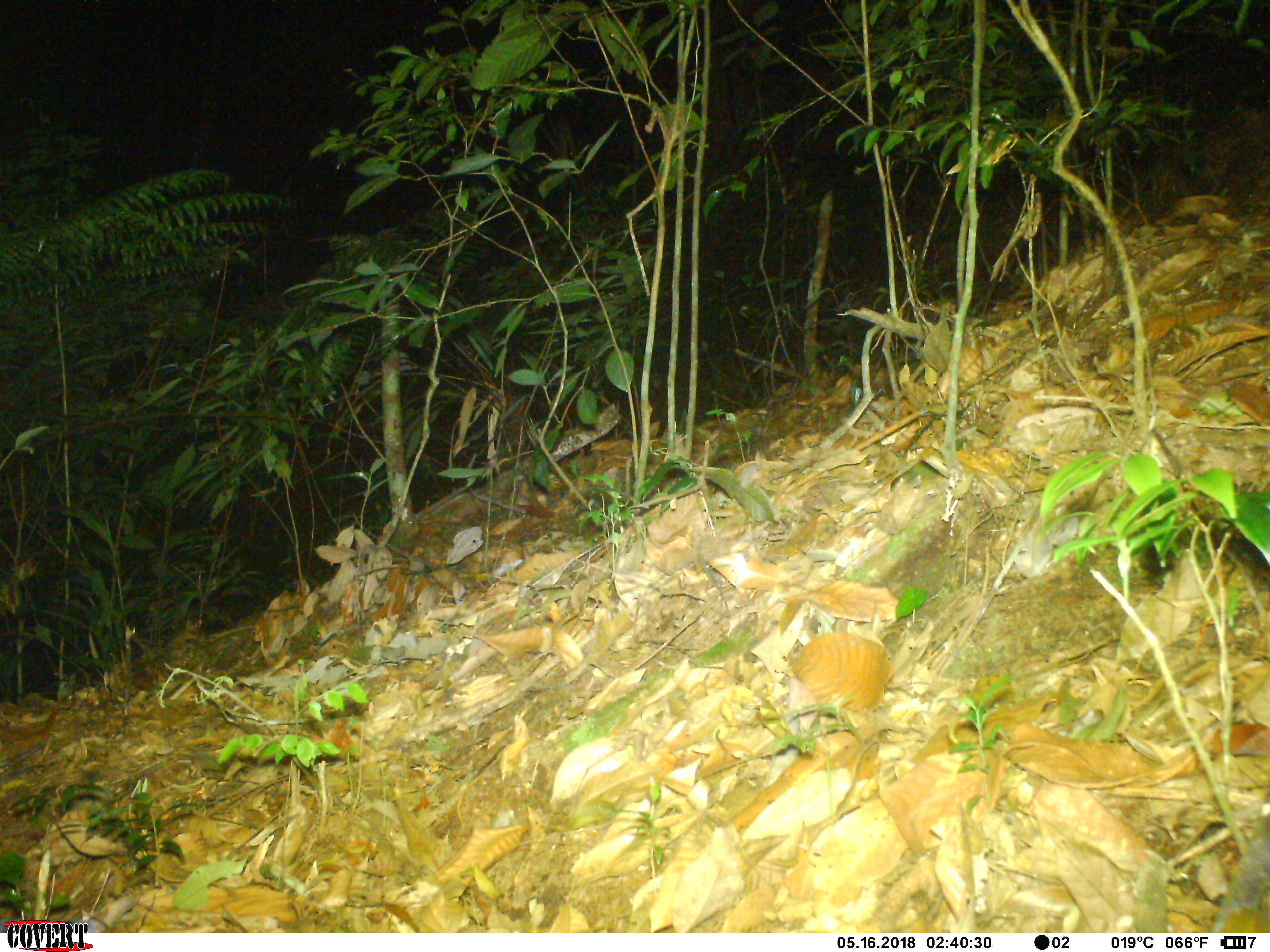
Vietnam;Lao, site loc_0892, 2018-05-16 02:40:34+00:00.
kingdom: Animalia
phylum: Chordata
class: Mammalia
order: Carnivora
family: Mustelidae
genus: Melogale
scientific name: Melogale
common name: ferret badger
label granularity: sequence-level